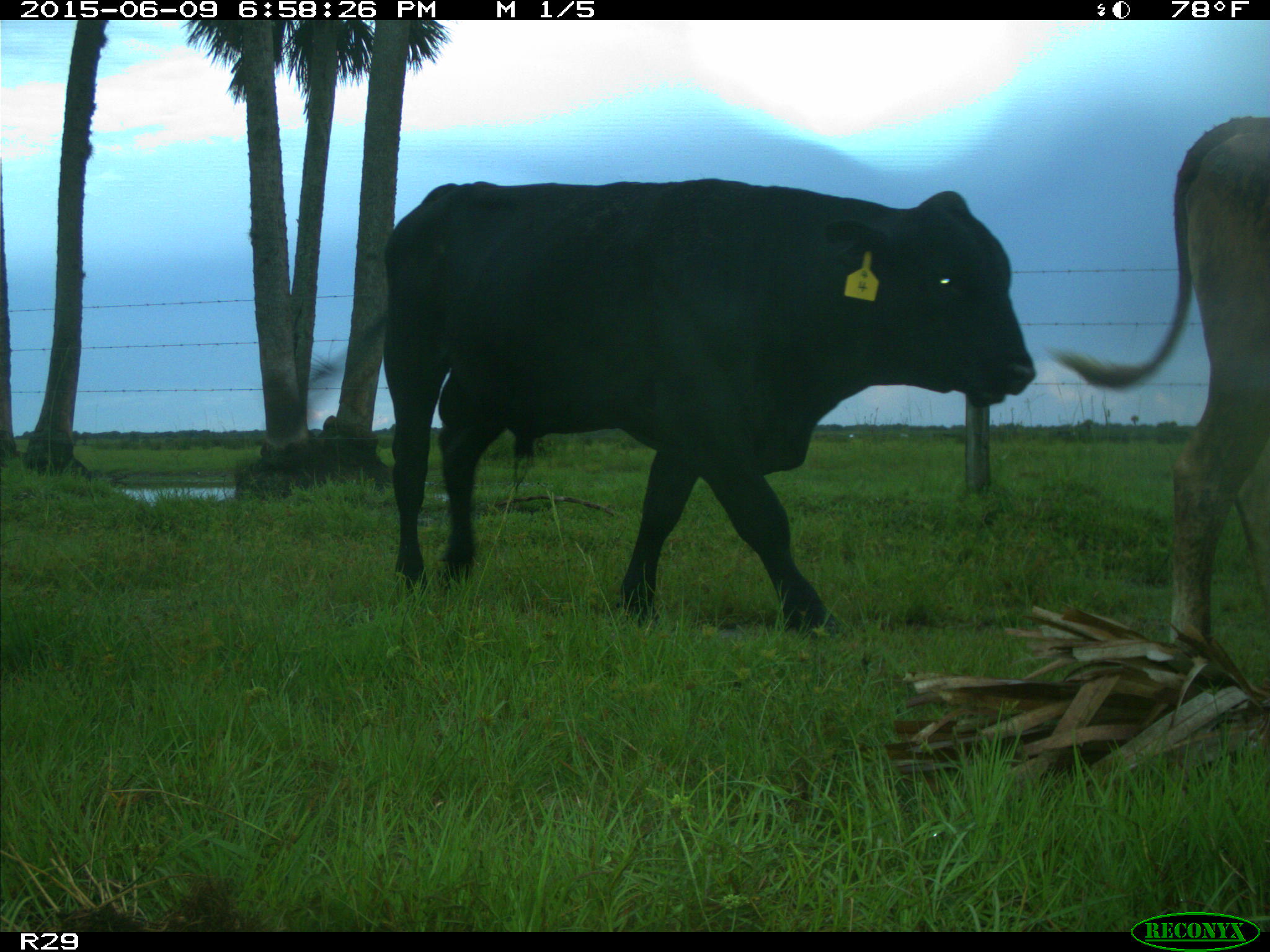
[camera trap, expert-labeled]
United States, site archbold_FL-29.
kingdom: Animalia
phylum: Chordata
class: Mammalia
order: Artiodactyla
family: Bovidae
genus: Bos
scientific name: Bos taurus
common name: domestic cow